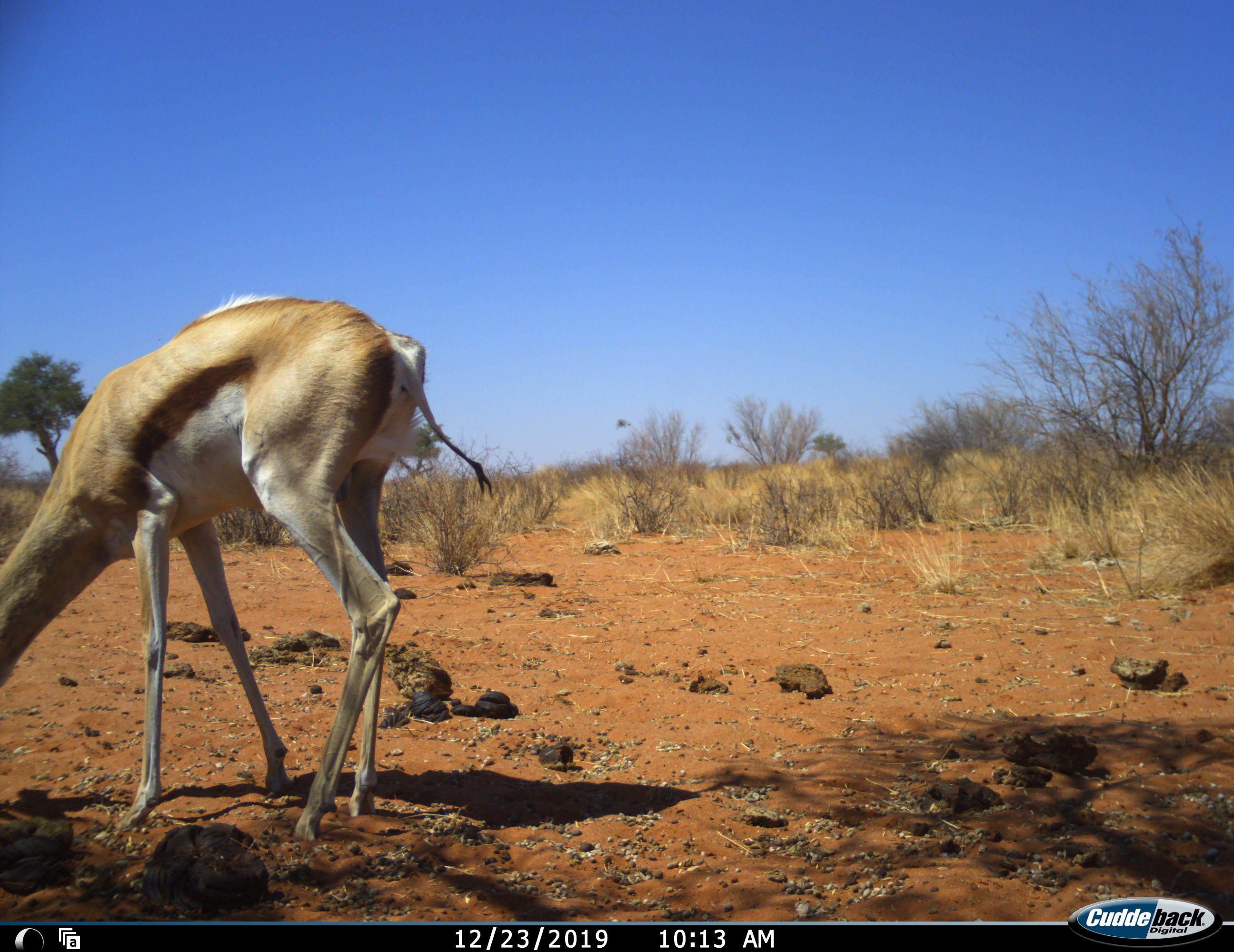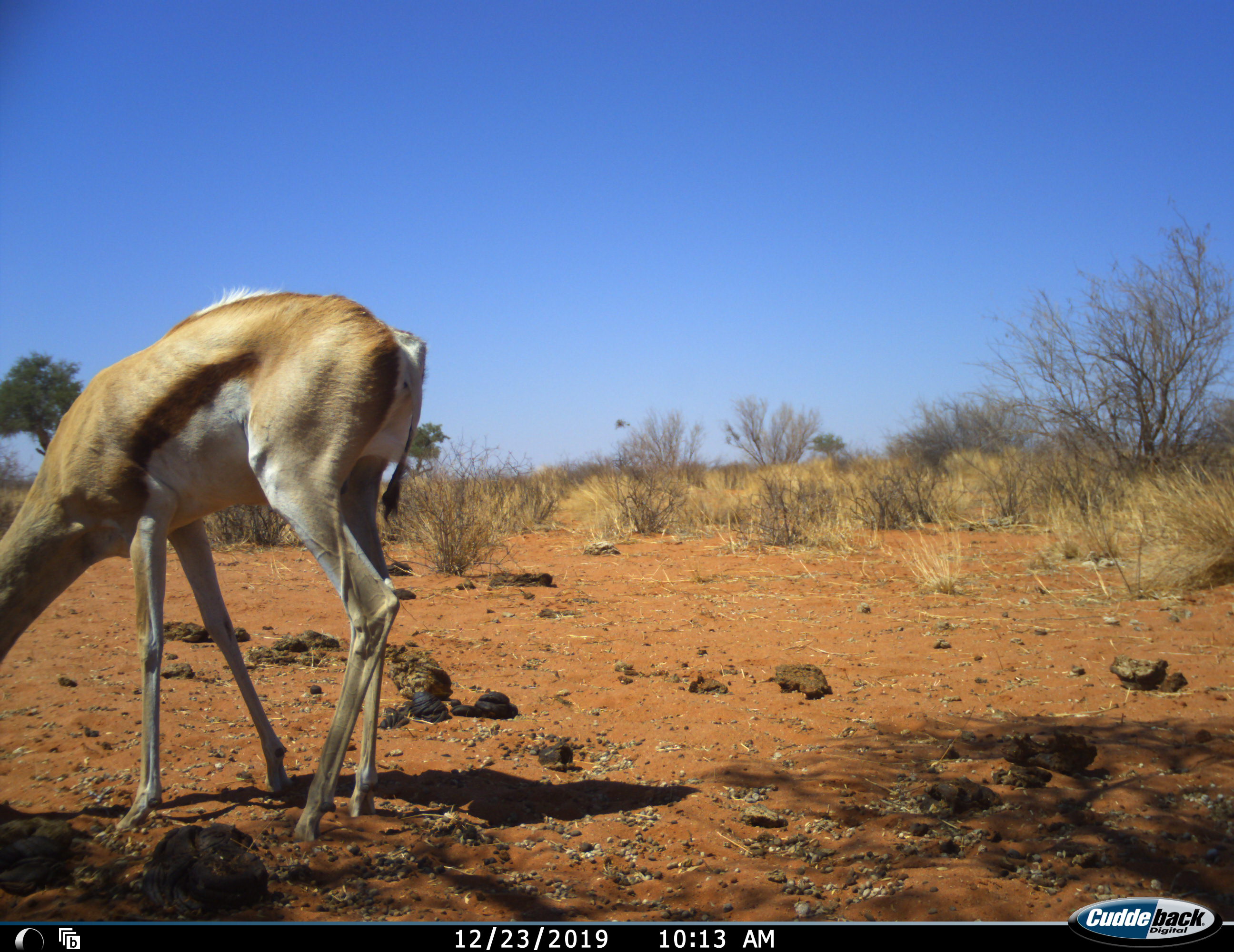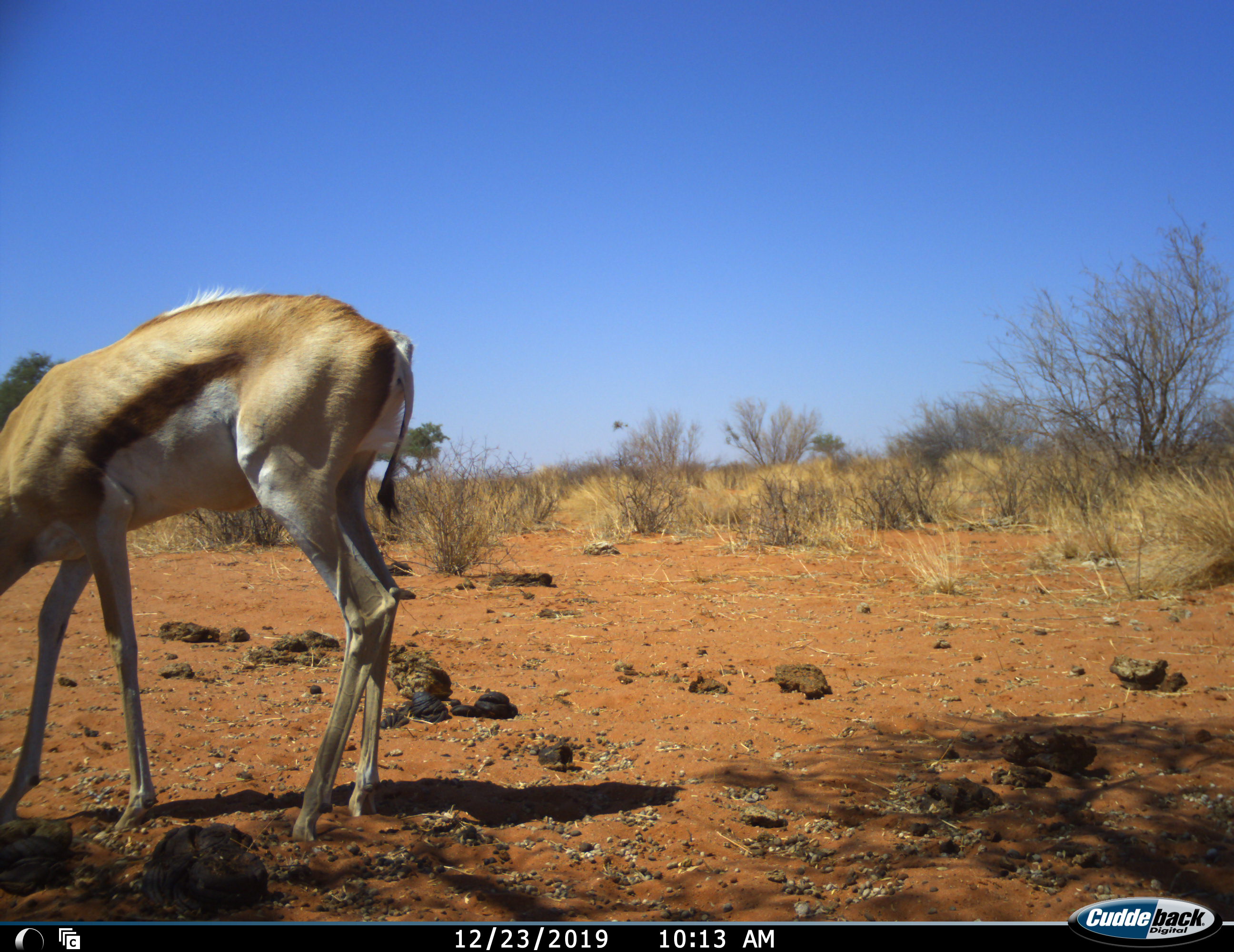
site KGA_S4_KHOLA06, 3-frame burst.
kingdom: Animalia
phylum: Chordata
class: Mammalia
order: Artiodactyla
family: Bovidae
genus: Antidorcas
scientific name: Antidorcas marsupialis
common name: springbok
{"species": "springbok (Antidorcas marsupialis)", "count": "1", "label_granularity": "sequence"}